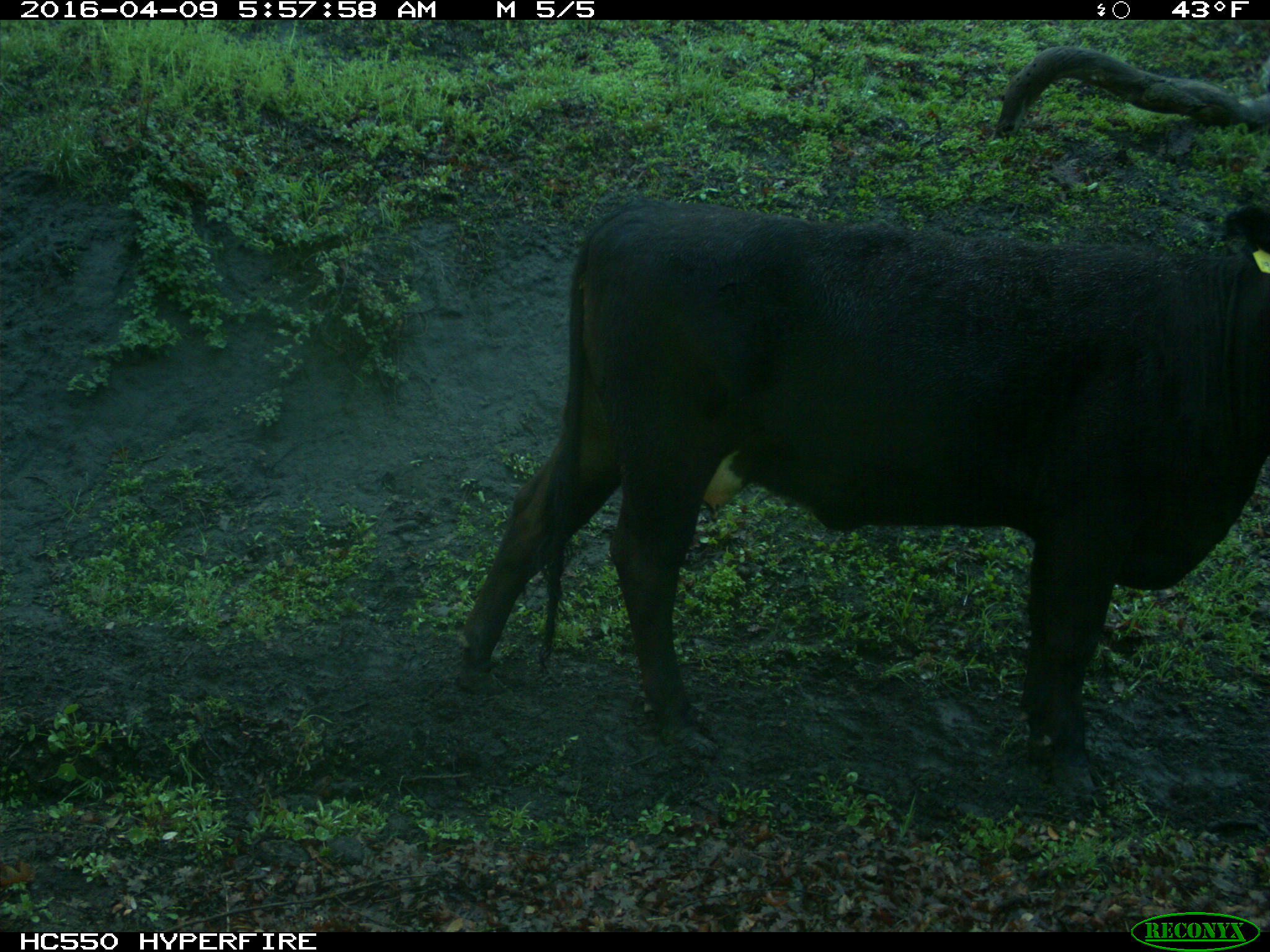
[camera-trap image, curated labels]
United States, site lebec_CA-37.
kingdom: Animalia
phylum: Chordata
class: Mammalia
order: Artiodactyla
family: Bovidae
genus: Bos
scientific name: Bos taurus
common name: domestic cow